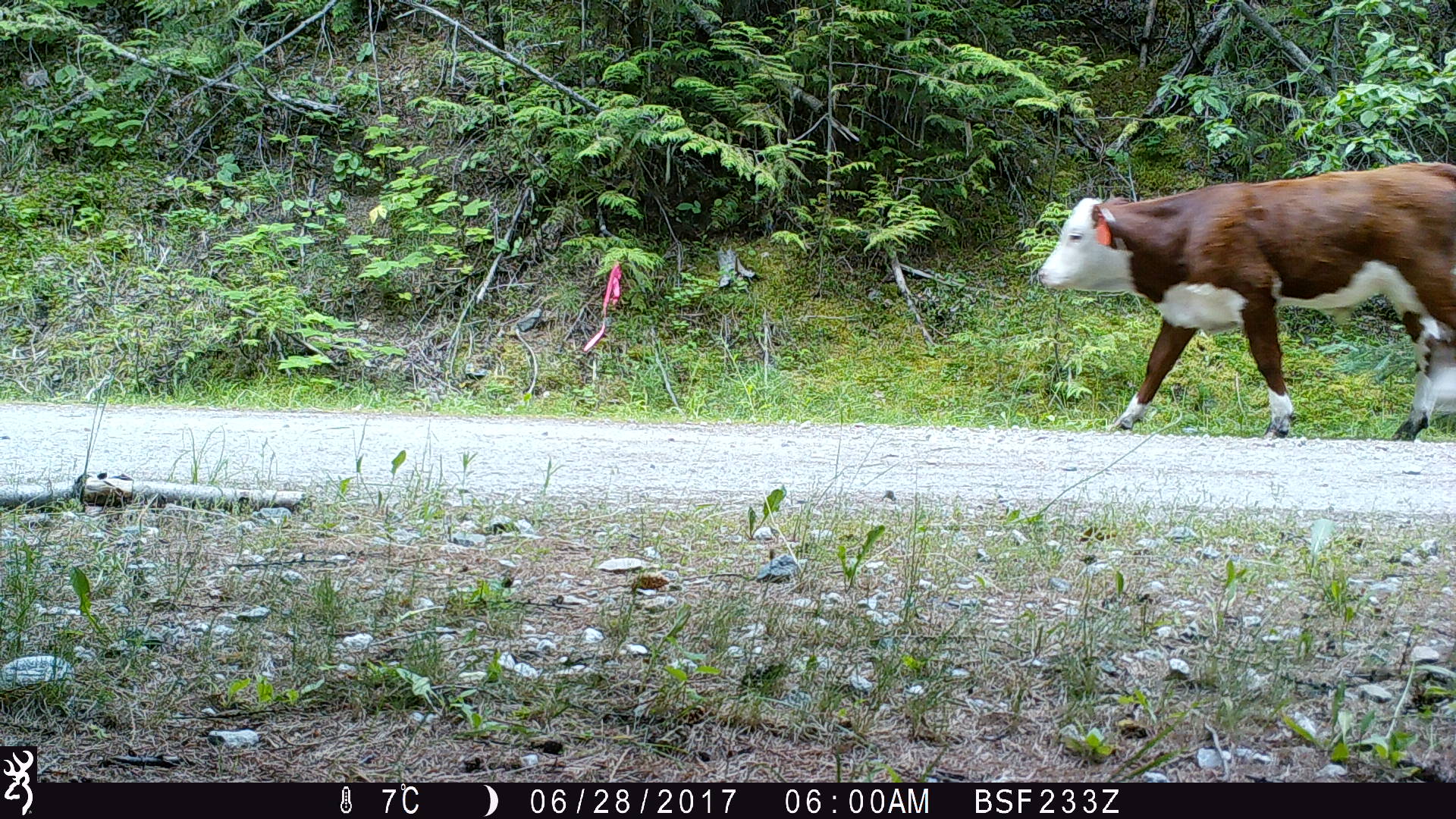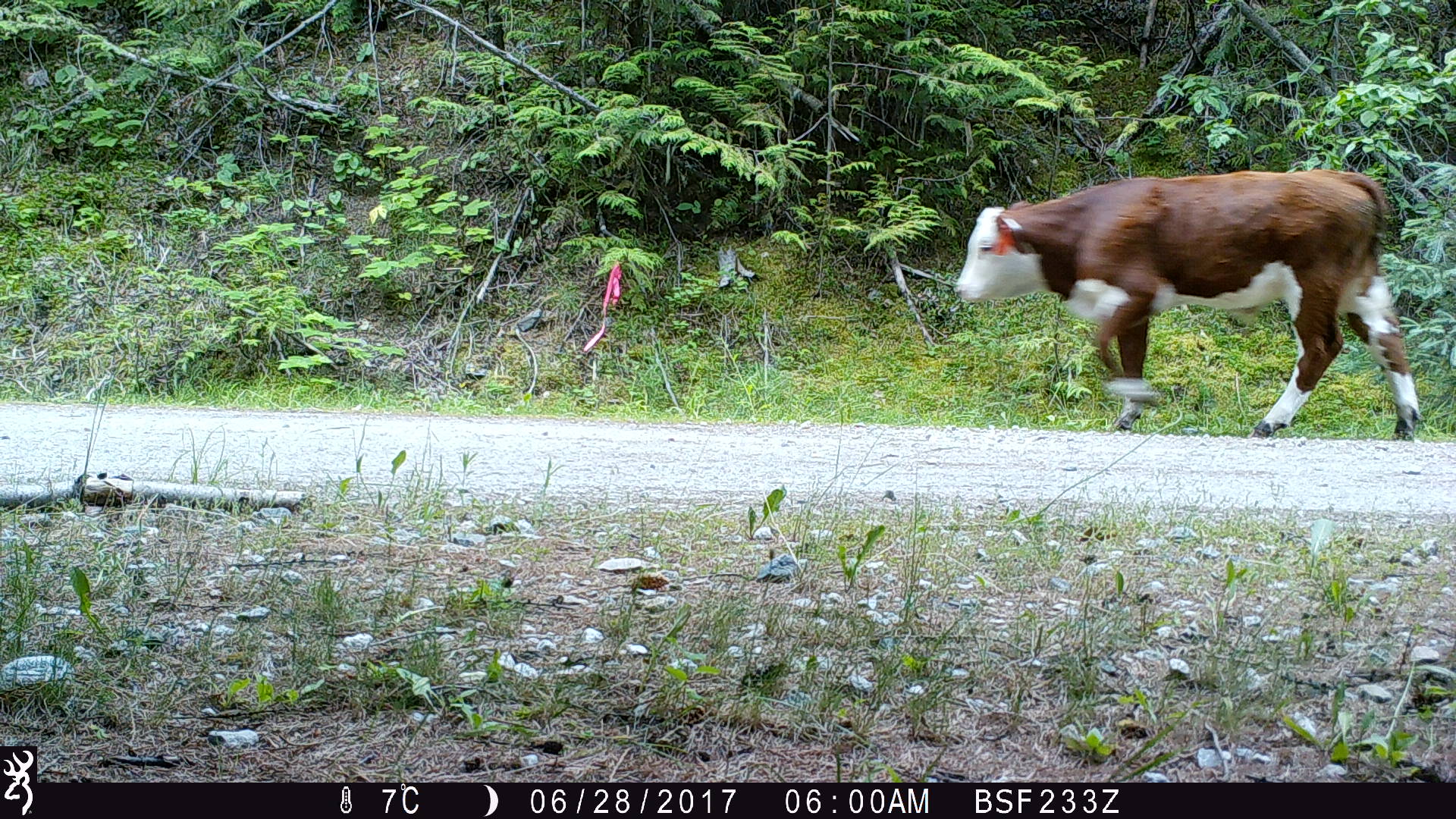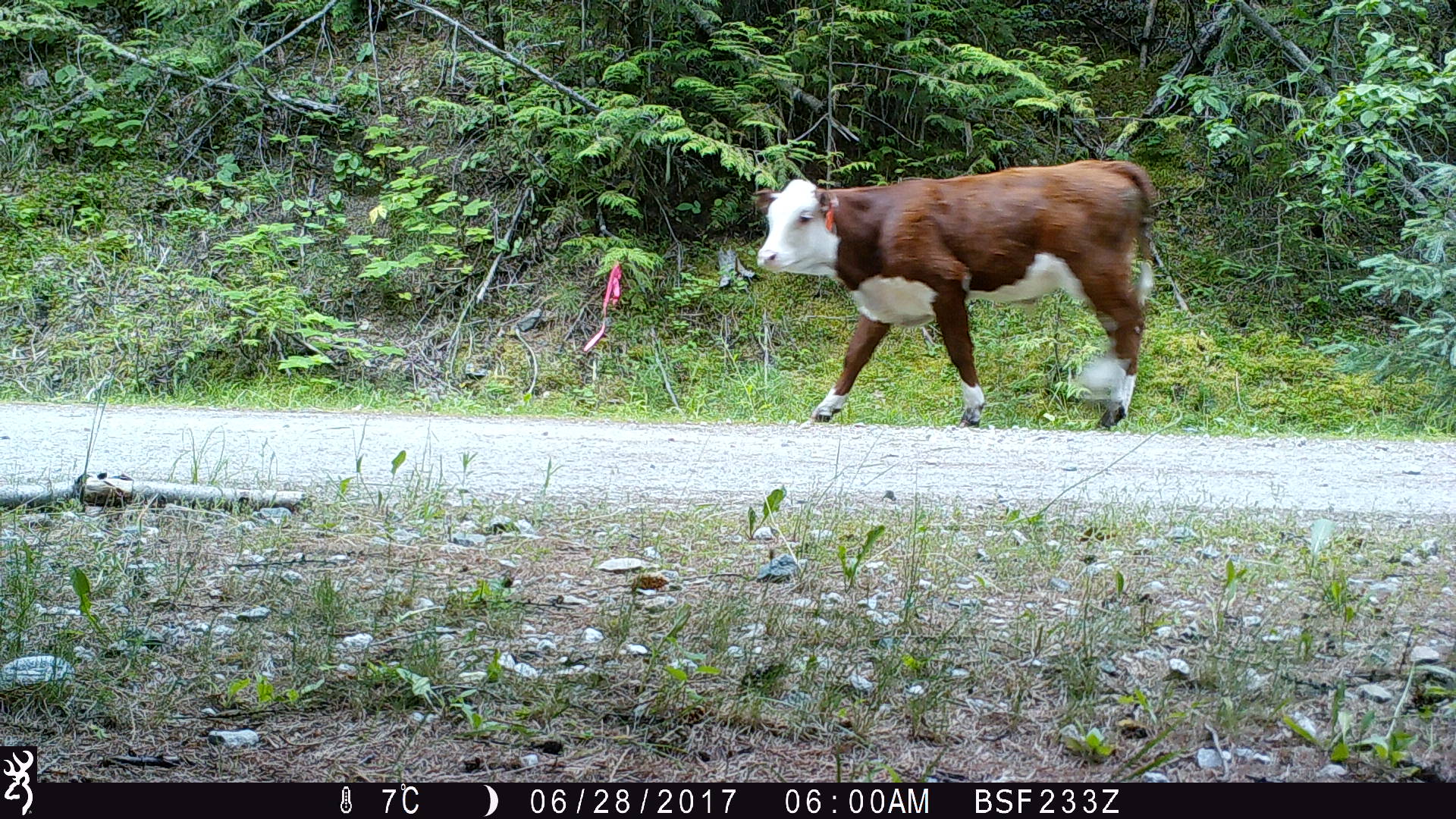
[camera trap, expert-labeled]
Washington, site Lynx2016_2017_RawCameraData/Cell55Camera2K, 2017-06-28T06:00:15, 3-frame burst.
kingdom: Animalia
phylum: Chordata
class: Mammalia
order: Artiodactyla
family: Bovidae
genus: Bos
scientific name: Bos taurus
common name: domestic cattle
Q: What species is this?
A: Domestic cattle (Bos taurus).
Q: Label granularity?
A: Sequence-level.